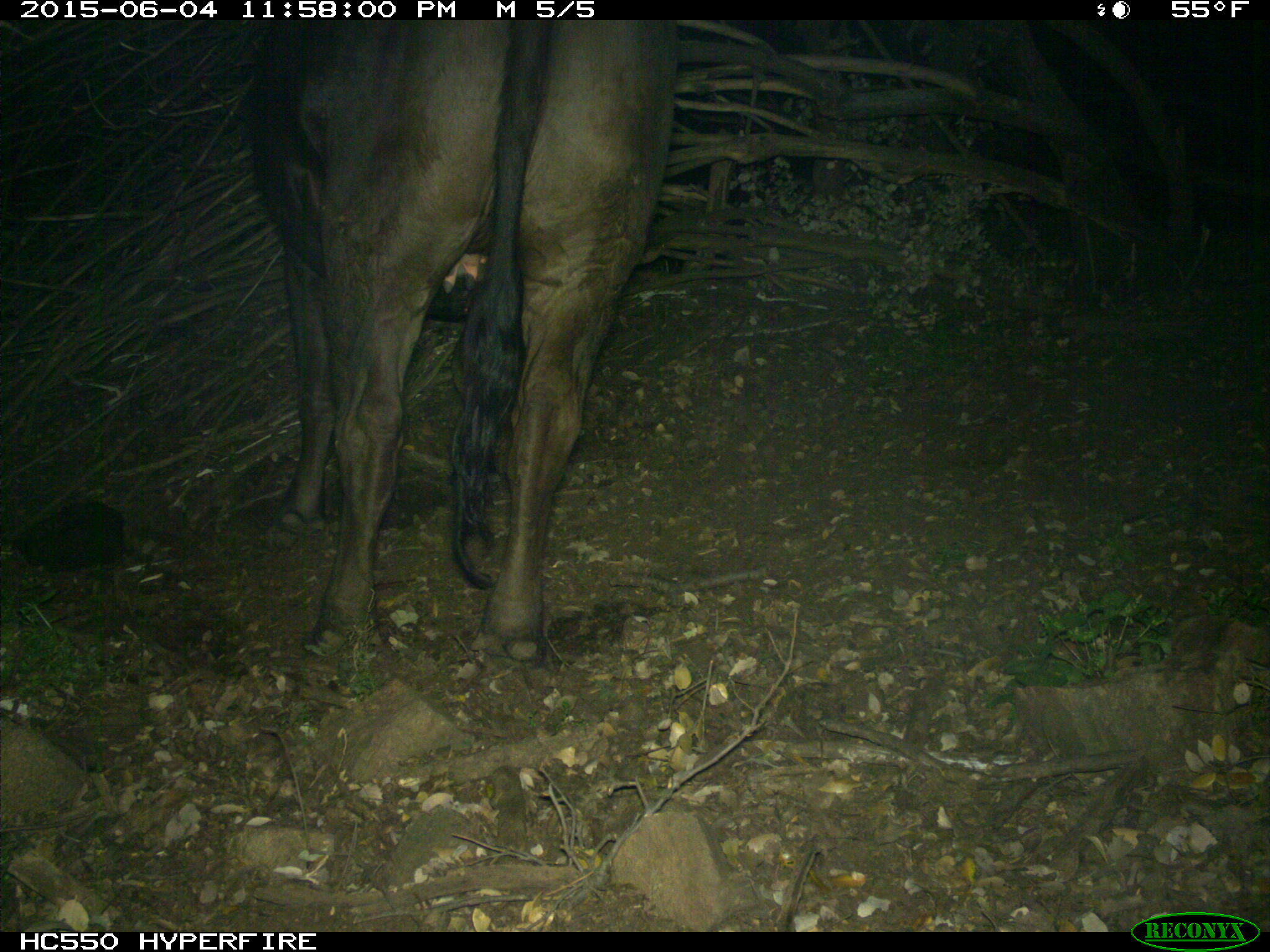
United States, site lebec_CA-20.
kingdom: Animalia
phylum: Chordata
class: Mammalia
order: Artiodactyla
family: Bovidae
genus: Bos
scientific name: Bos taurus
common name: domestic cow